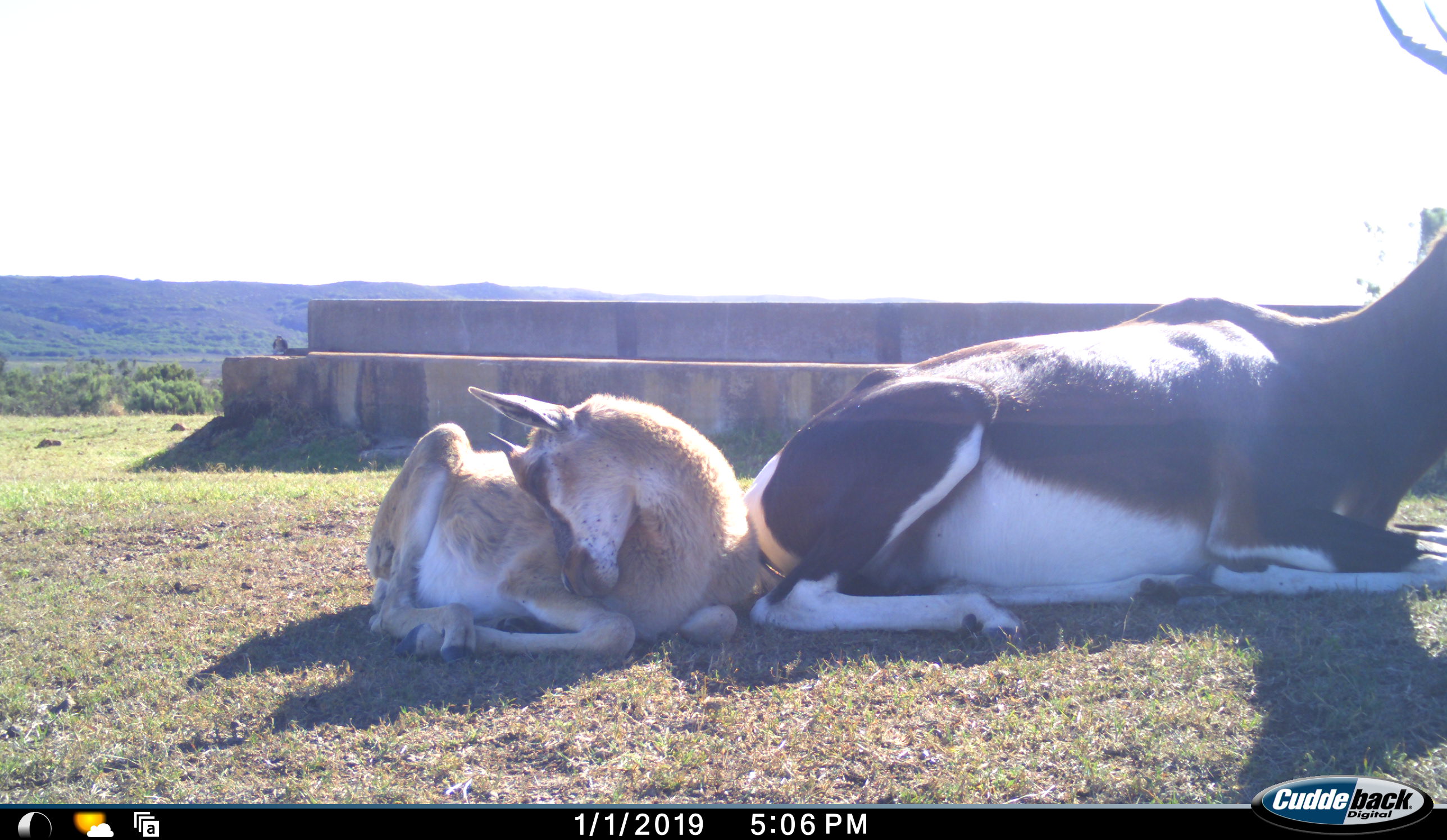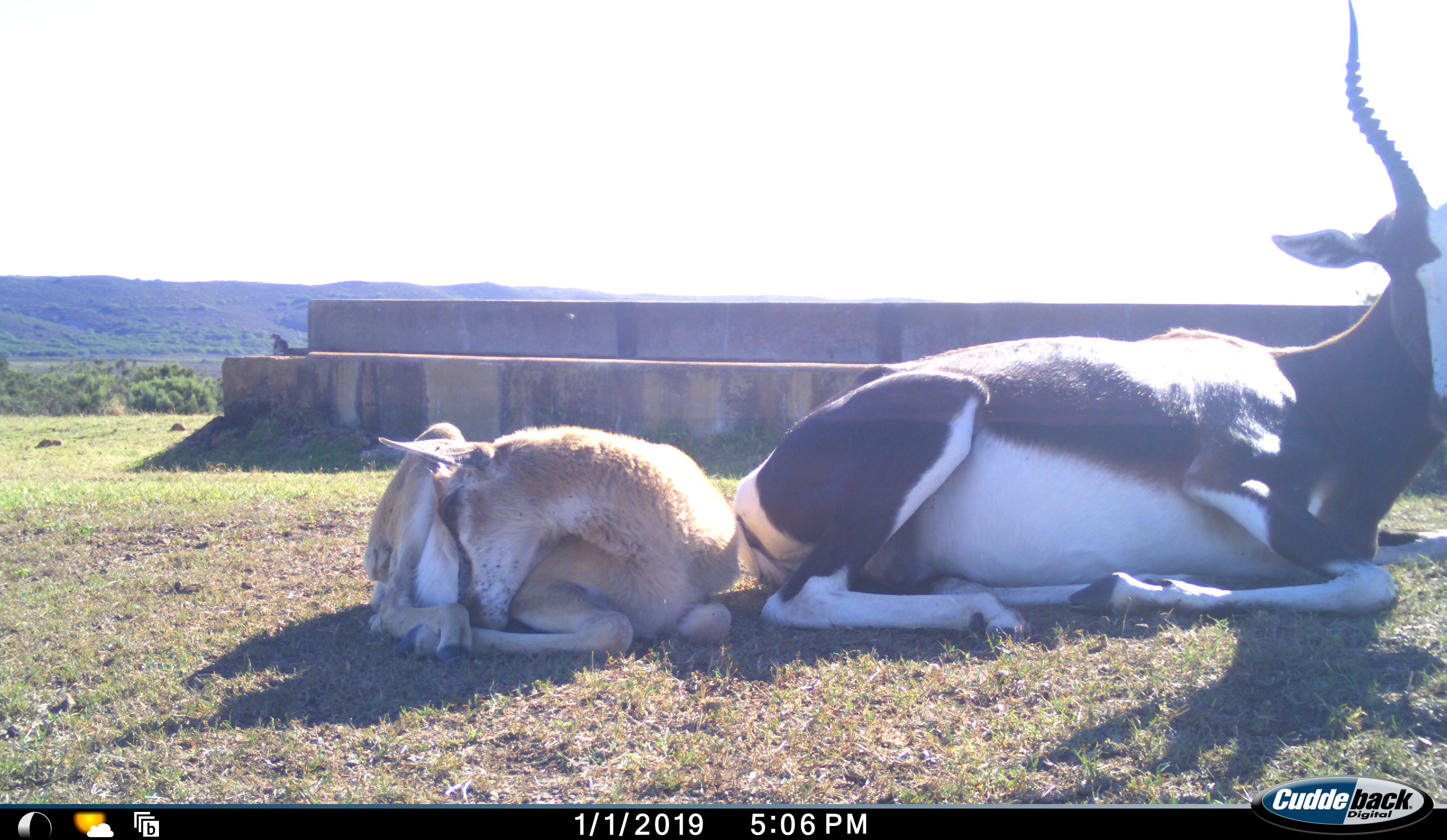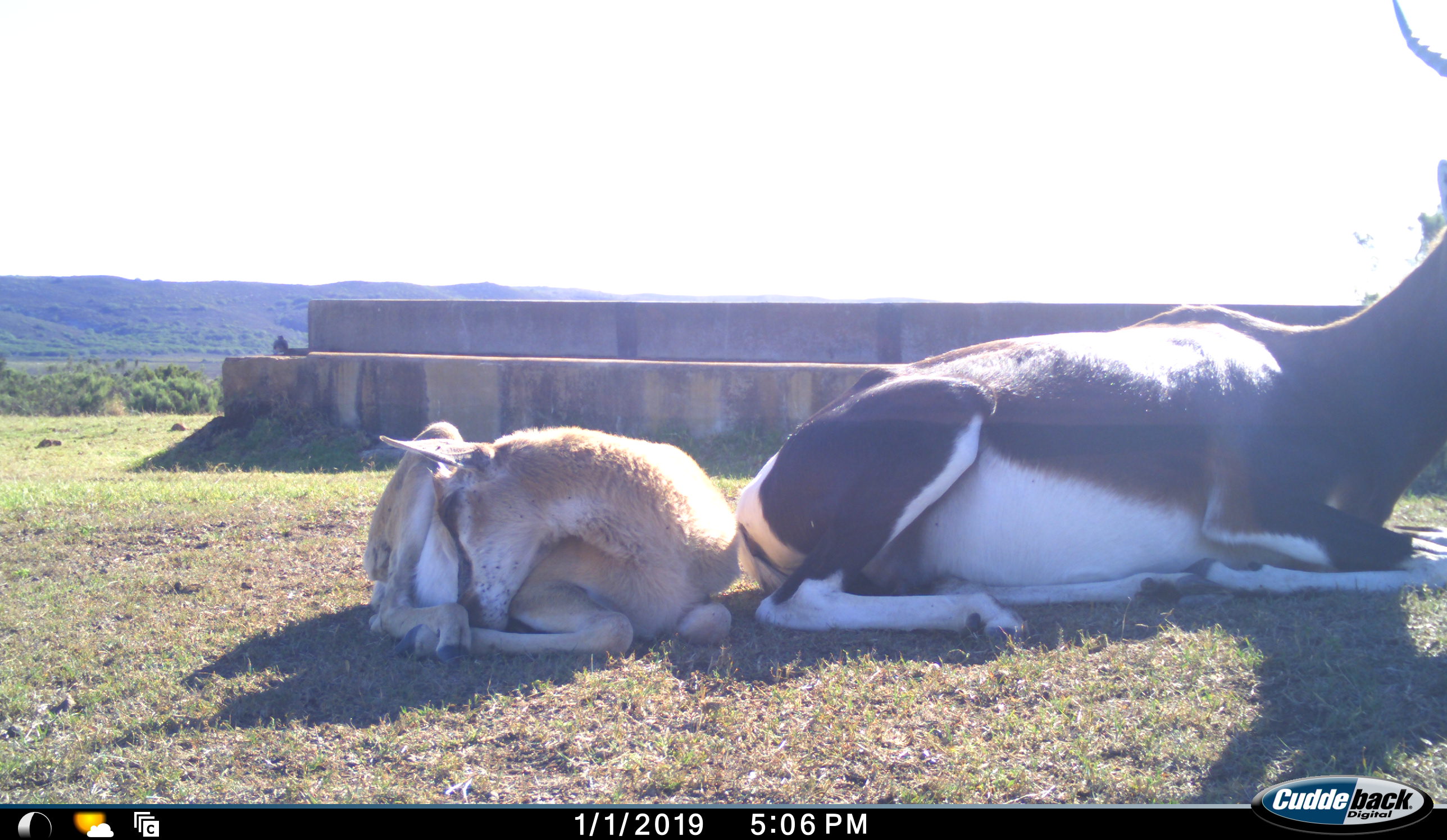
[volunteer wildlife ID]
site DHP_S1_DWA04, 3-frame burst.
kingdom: Animalia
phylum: Chordata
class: Mammalia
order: Artiodactyla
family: Bovidae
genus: Damaliscus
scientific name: Damaliscus pygargus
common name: bontebok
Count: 2.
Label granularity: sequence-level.